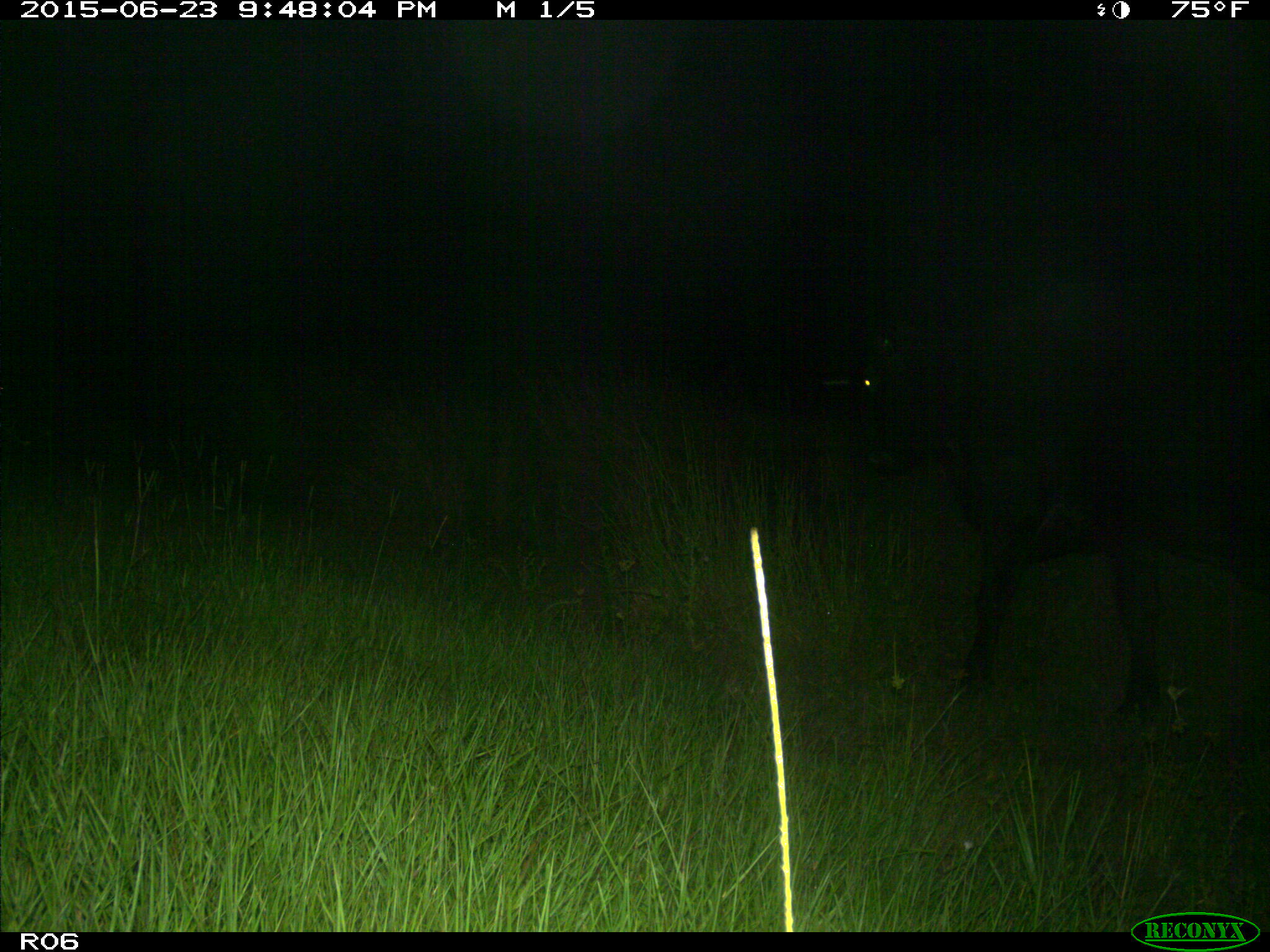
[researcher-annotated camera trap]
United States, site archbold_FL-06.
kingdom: Animalia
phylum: Chordata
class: Mammalia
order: Artiodactyla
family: Bovidae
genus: Bos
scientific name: Bos taurus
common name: domestic cow